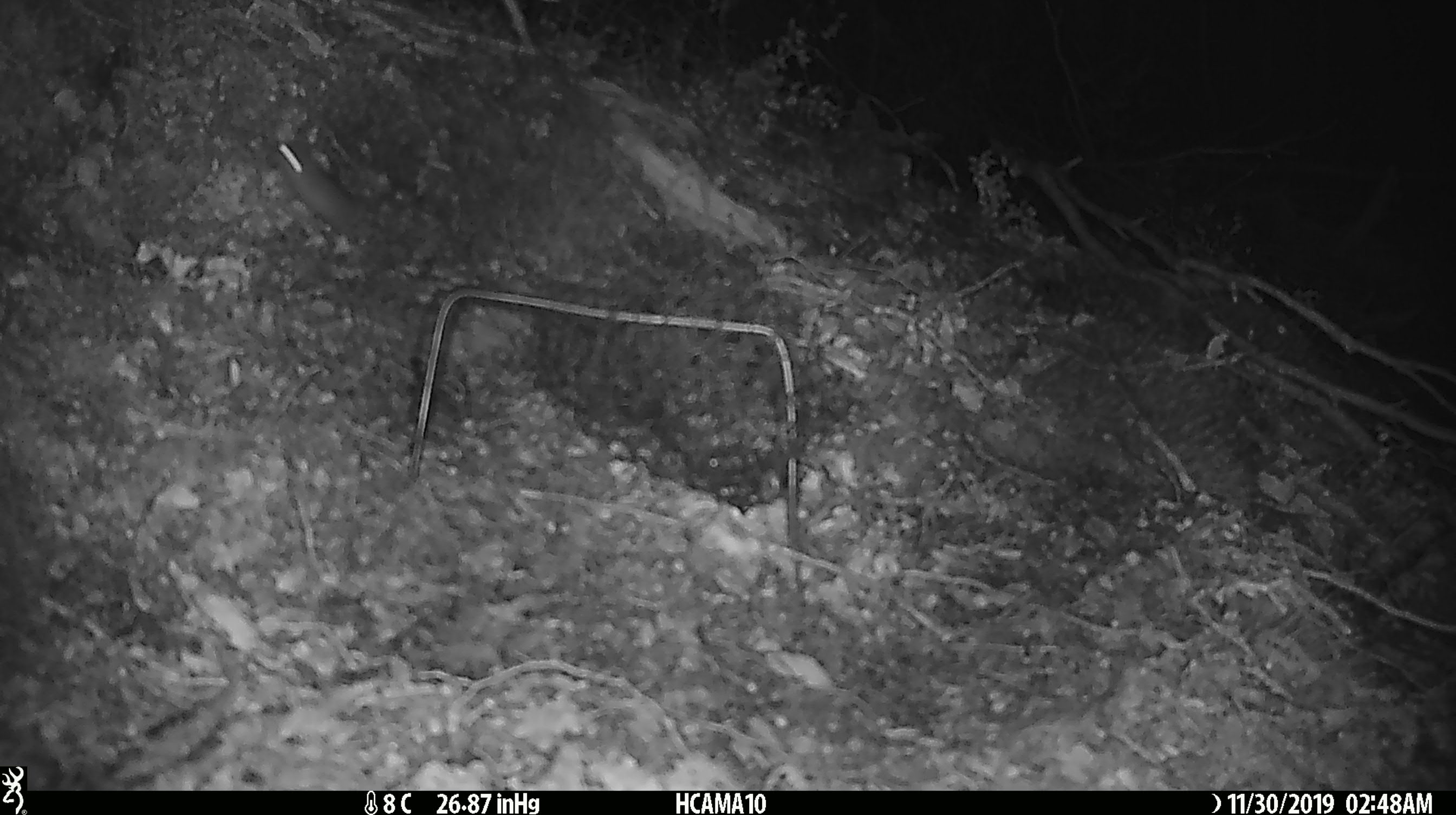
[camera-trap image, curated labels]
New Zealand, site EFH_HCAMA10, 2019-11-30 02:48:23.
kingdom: Animalia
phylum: Chordata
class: Mammalia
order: Rodentia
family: Muridae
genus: Mus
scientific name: Mus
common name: mouse